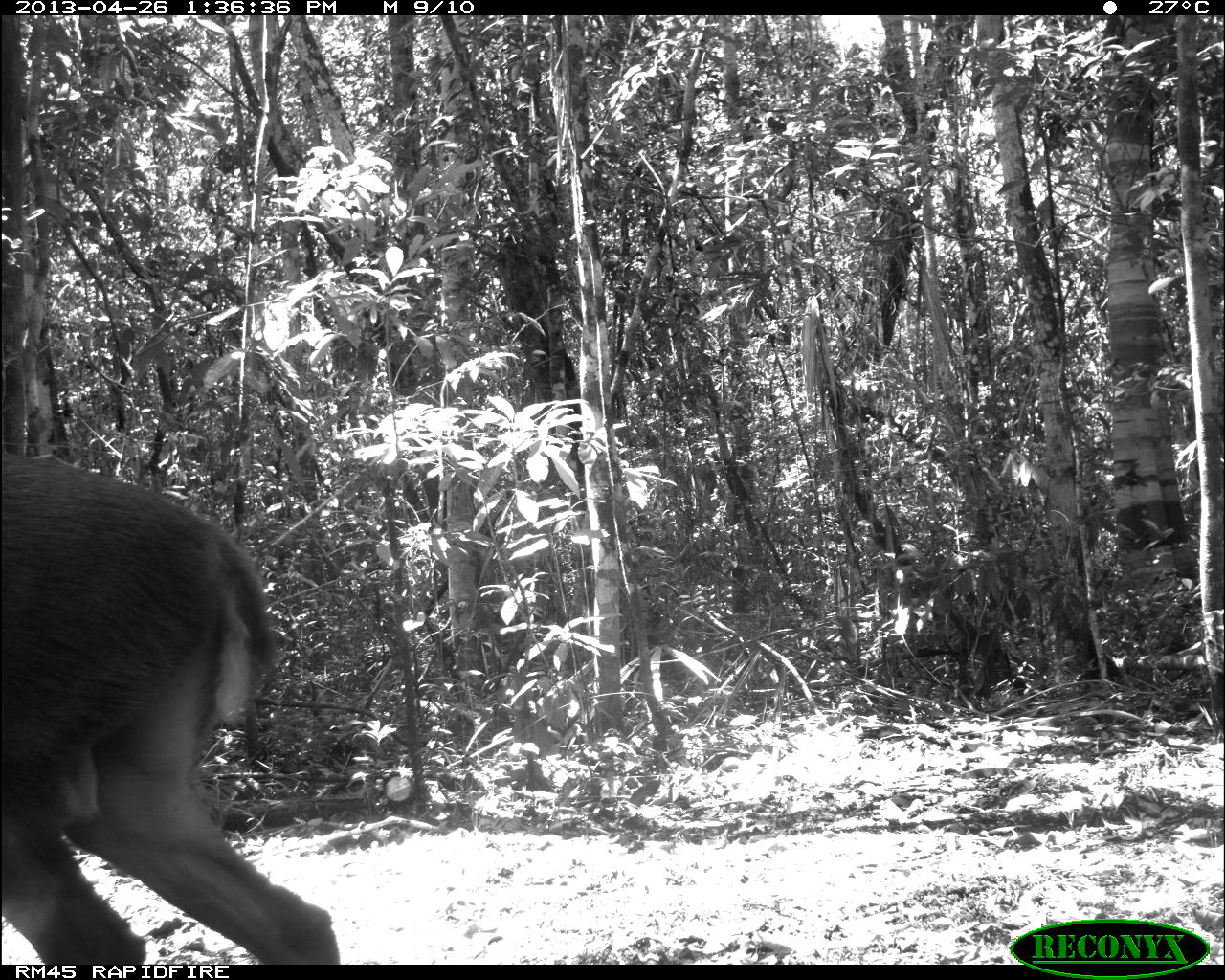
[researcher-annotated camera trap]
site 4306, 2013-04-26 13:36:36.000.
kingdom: Animalia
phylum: Chordata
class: Mammalia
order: Artiodactyla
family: Cervidae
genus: Odocoileus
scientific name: Odocoileus pandora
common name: yucatán brown brocket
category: mazama pandora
Mazama pandora (yucatán brown brocket) (Odocoileus pandora), count 1, sex male.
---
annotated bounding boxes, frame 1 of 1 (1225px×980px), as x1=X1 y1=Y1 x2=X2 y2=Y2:
mazama pandora: x1=0 y1=453 x2=337 y2=964